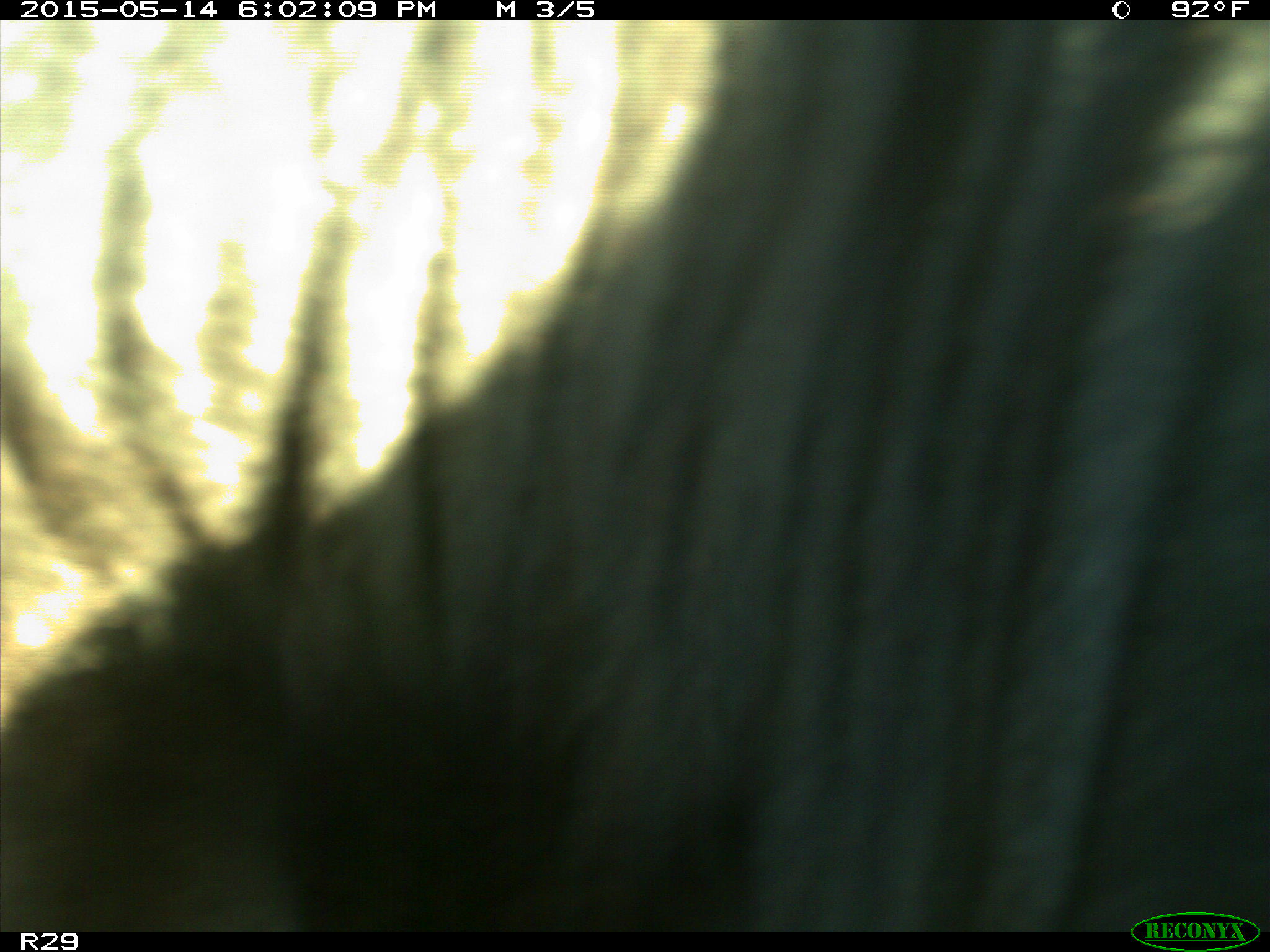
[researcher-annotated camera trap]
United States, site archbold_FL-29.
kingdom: Animalia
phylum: Chordata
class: Mammalia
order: Artiodactyla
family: Bovidae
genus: Bos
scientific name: Bos taurus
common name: domestic cow